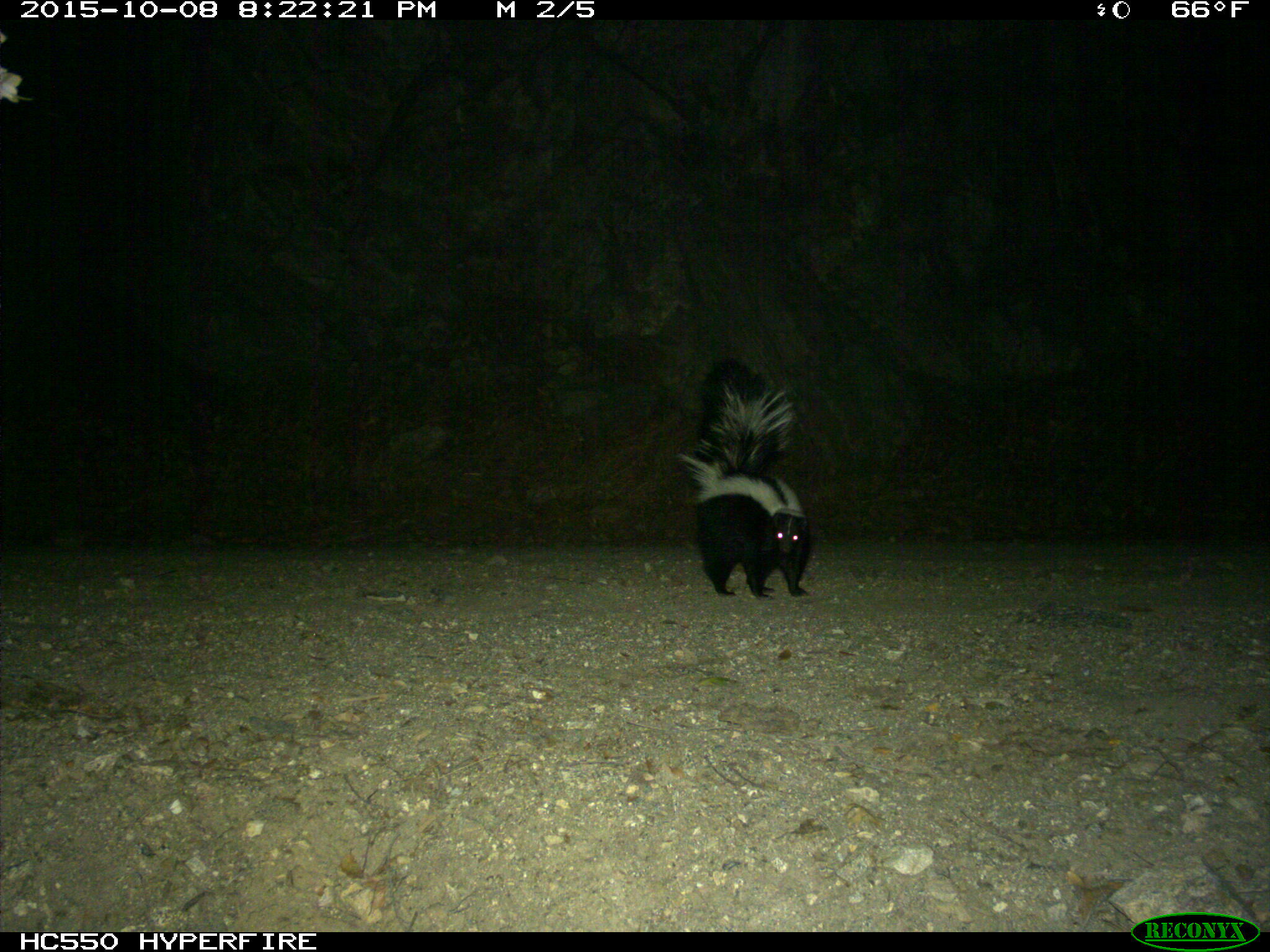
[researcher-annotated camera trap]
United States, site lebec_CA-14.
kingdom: Animalia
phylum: Chordata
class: Mammalia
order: Carnivora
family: Mephitidae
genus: Mephitis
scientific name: Mephitis mephitis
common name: striped skunk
Mephitis mephitis (striped skunk).